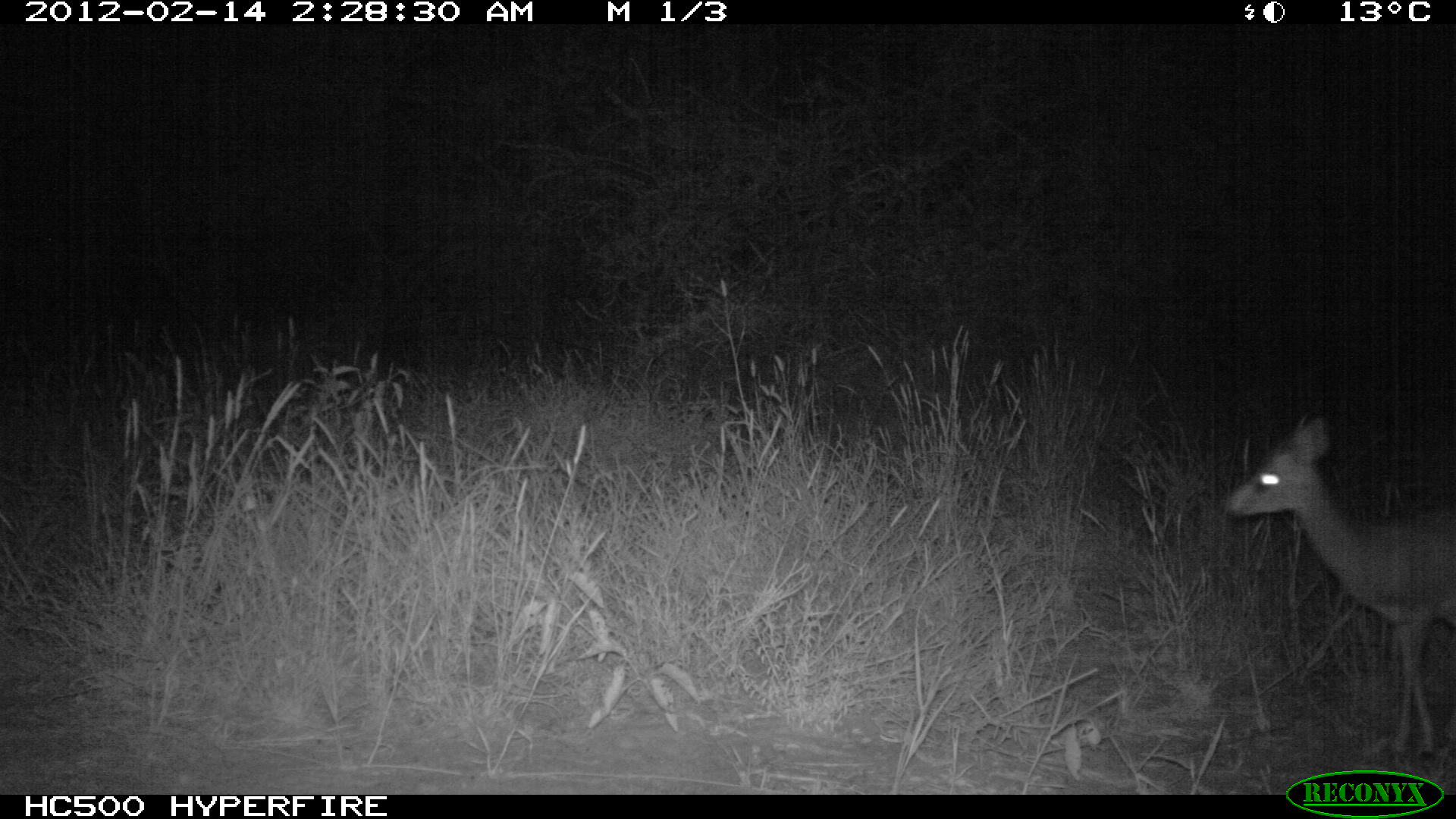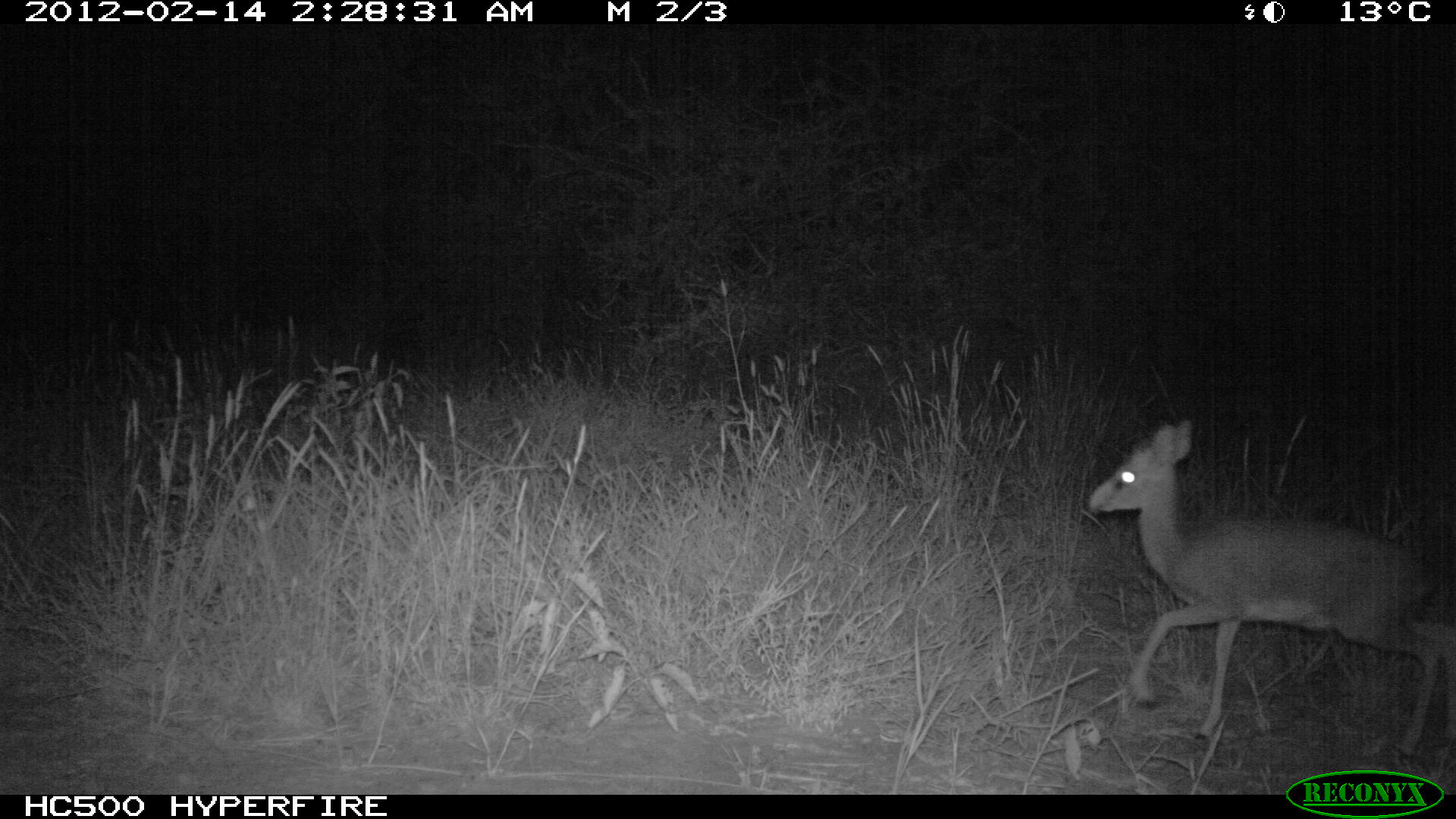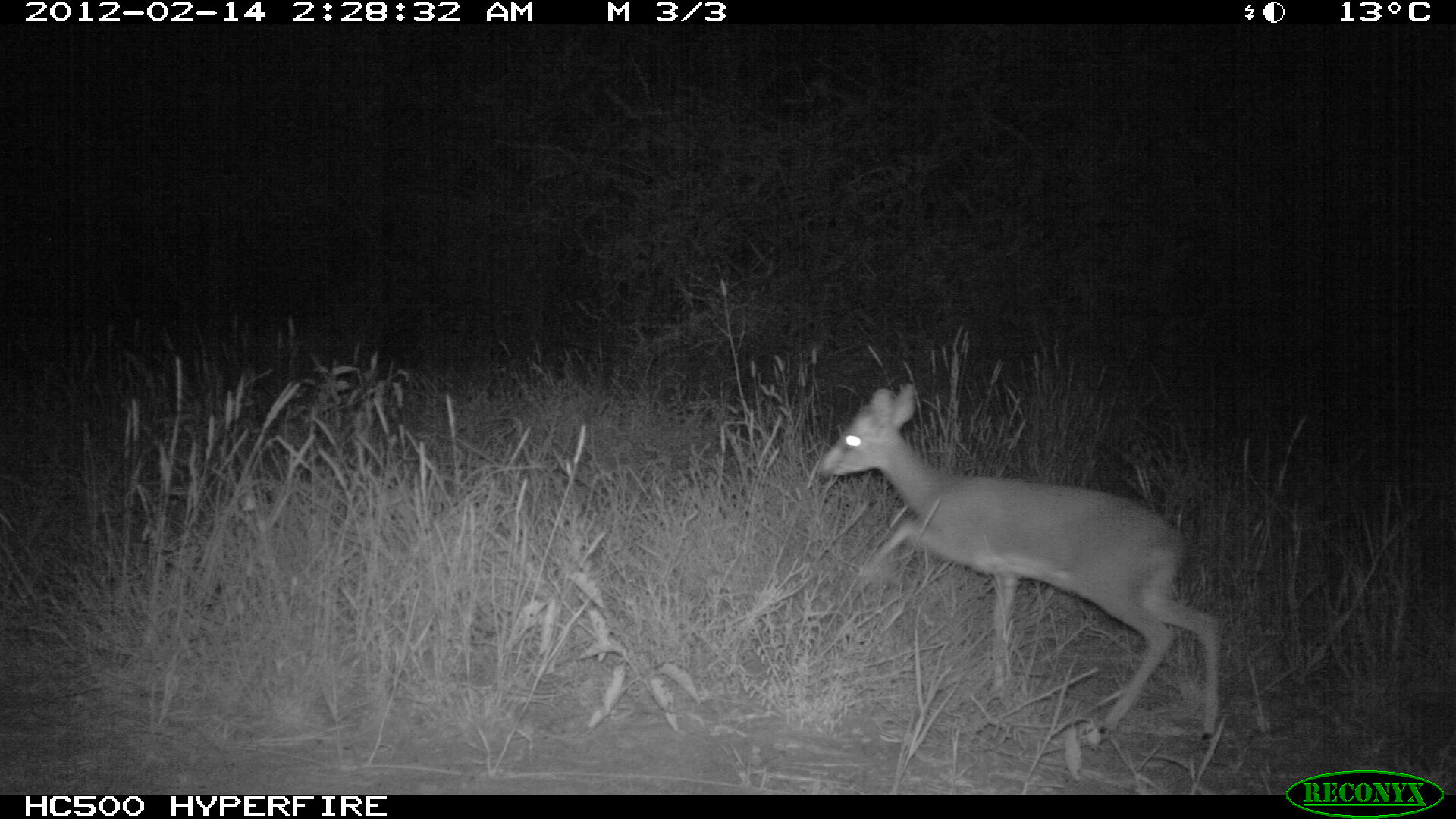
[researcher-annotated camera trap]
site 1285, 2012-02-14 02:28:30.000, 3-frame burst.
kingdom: Animalia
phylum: Chordata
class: Mammalia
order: Artiodactyla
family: Bovidae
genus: Madoqua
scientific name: Madoqua guentheri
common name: günther's dik-dik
Madoqua guentheri (günther's dik-dik), count 1.